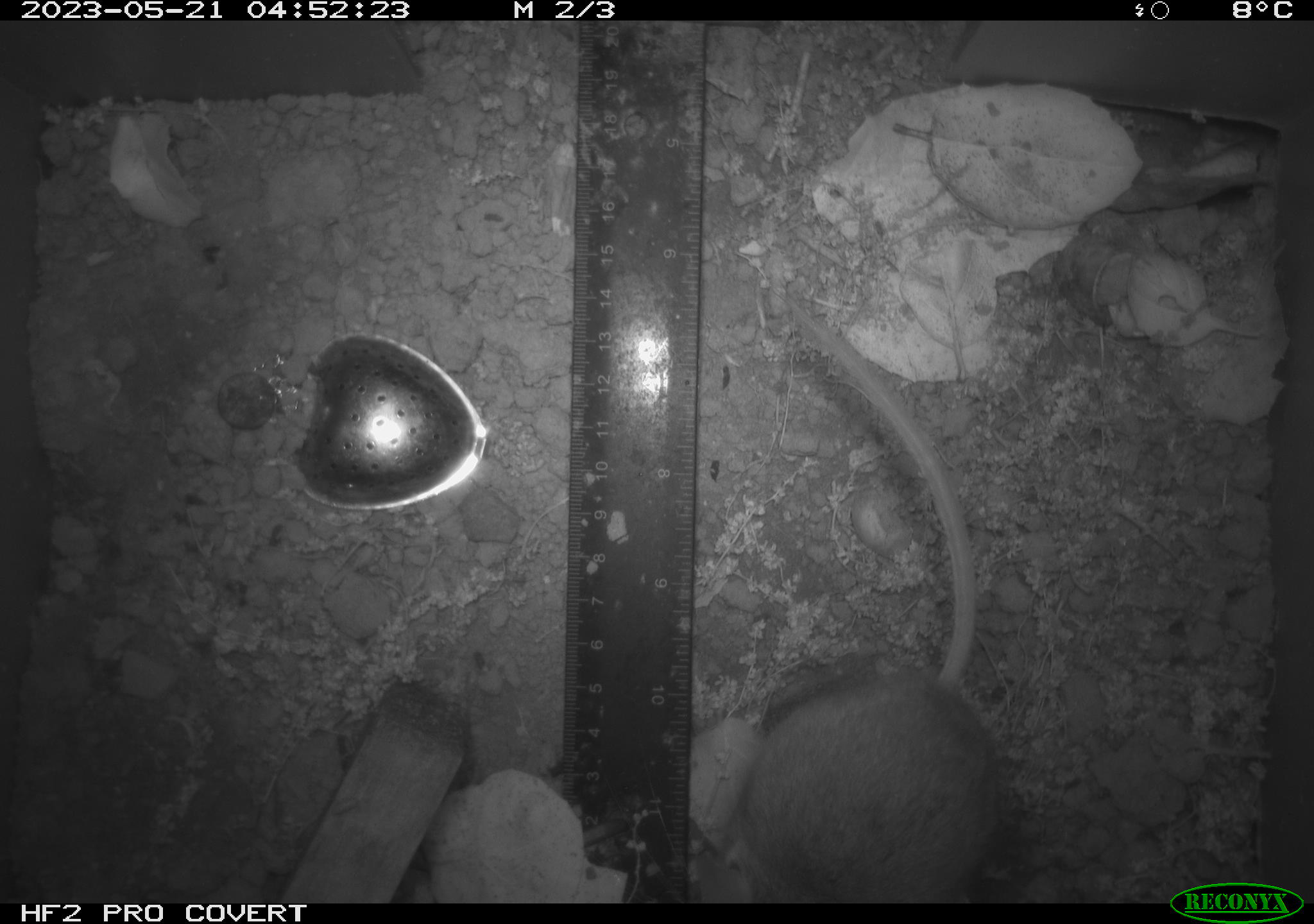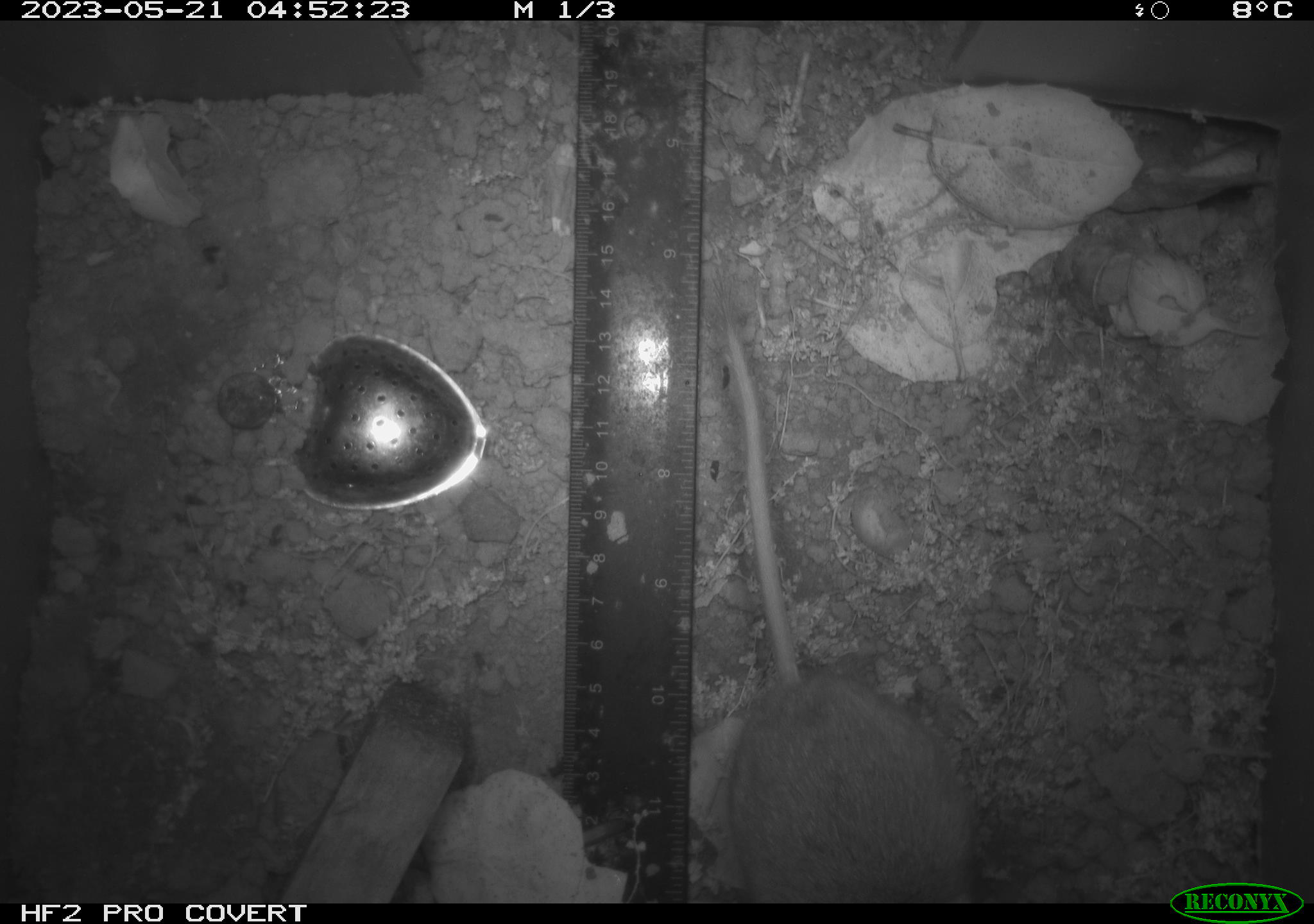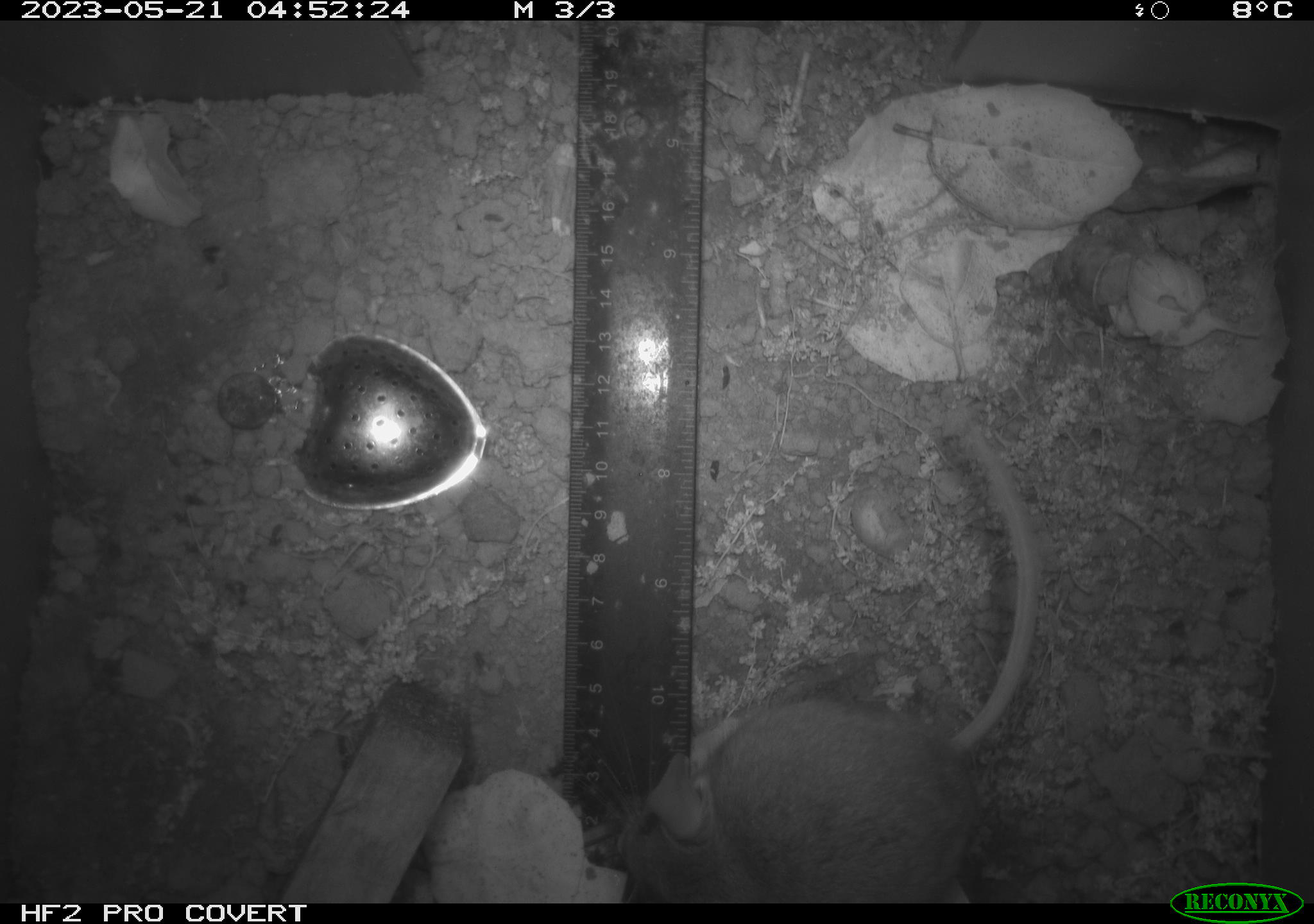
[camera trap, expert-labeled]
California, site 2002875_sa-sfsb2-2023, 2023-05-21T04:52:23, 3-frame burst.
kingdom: Animalia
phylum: Chordata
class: Mammalia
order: Rodentia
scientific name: Rodentia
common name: mouse species